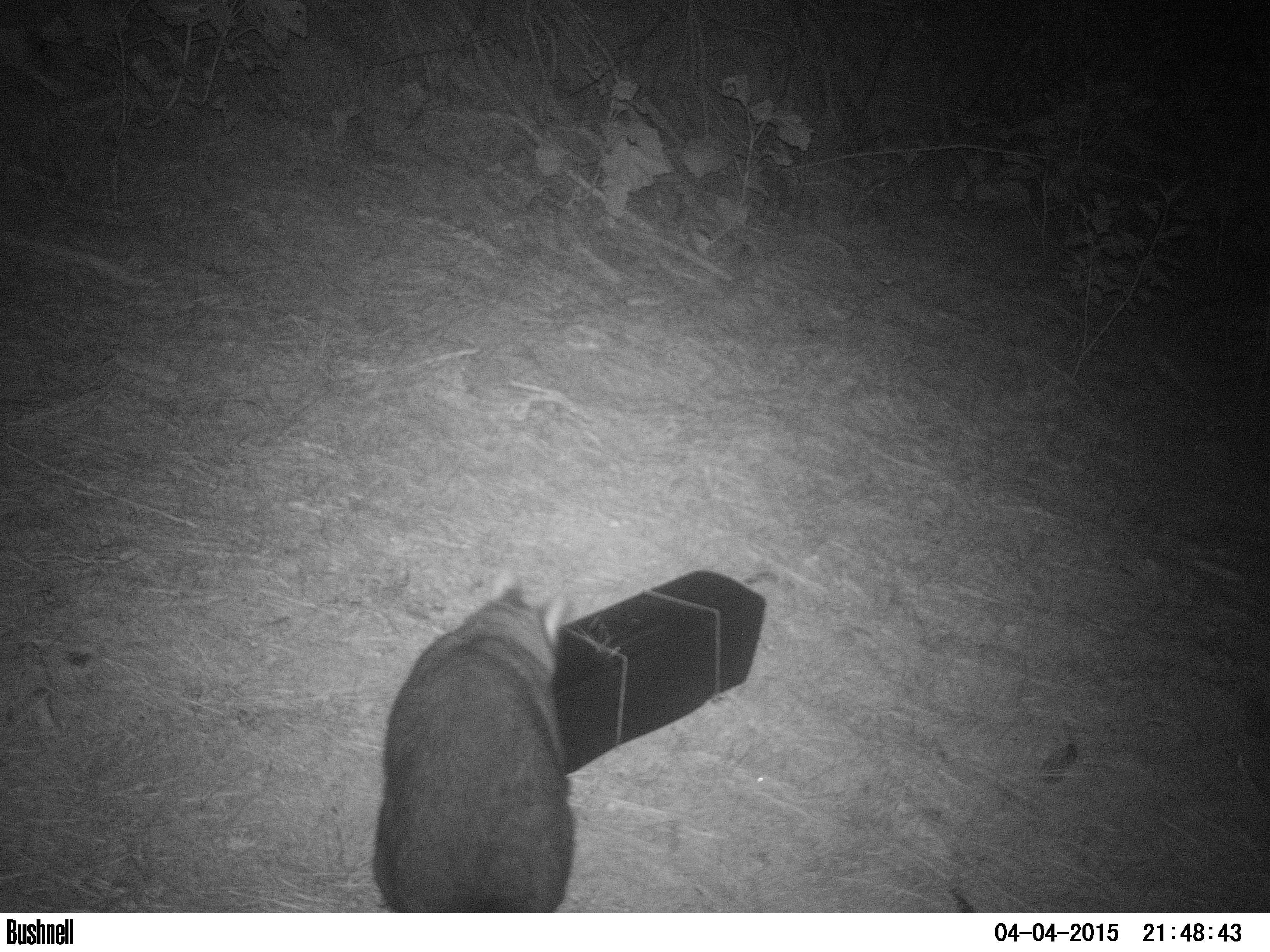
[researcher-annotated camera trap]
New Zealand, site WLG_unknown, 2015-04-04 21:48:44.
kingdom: Animalia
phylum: Chordata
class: Mammalia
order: Diprotodontia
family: Phalangeridae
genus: Trichosurus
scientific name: Trichosurus vulpecula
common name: common brushtail possum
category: possum